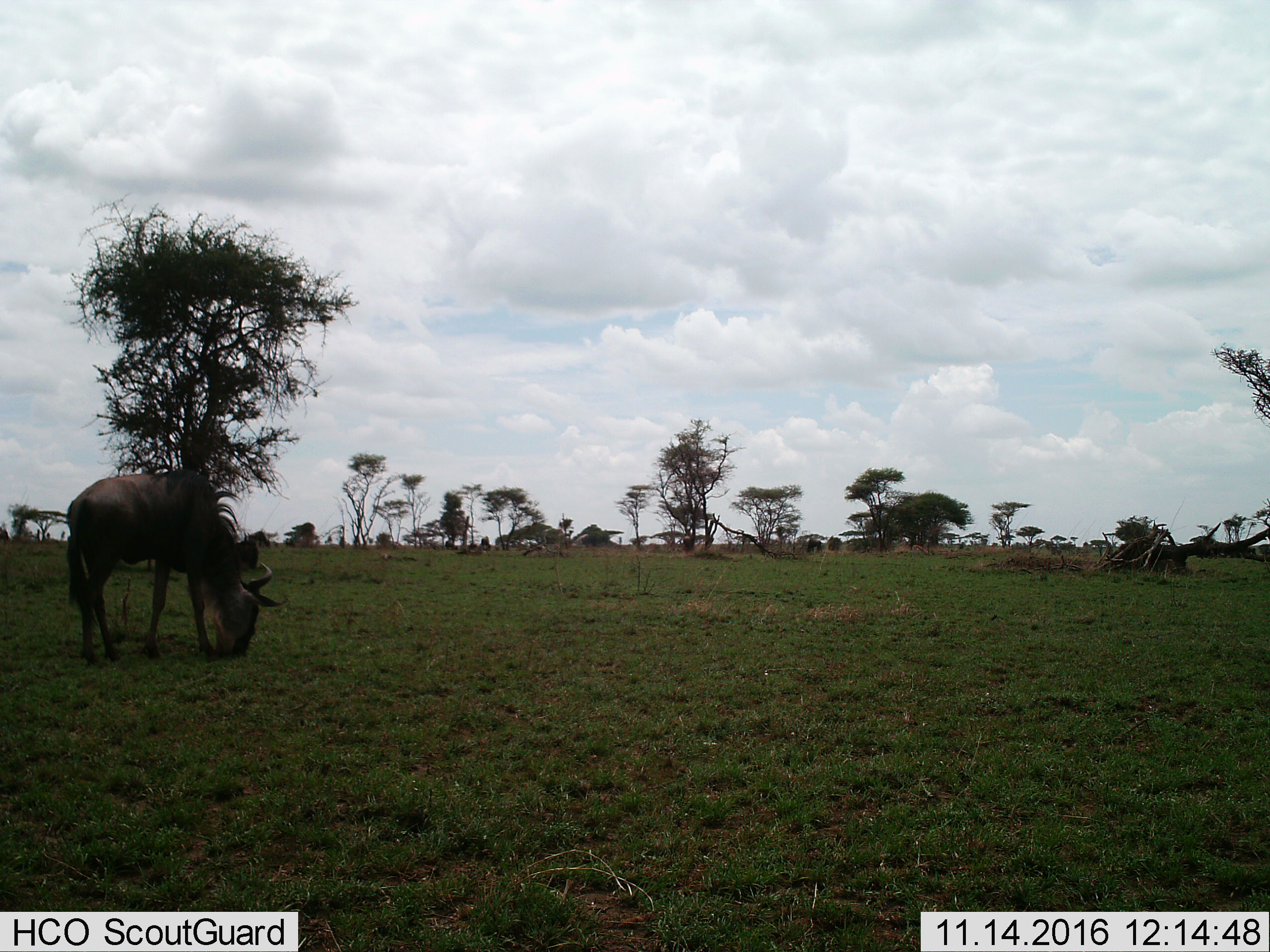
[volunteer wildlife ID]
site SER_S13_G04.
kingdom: Animalia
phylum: Chordata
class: Mammalia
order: Artiodactyla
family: Bovidae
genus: Connochaetes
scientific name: Connochaetes taurinus taurinus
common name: blue wildebeest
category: wildebeestblue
Wildebeestblue (blue wildebeest) (Connochaetes taurinus taurinus), count 1. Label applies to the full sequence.